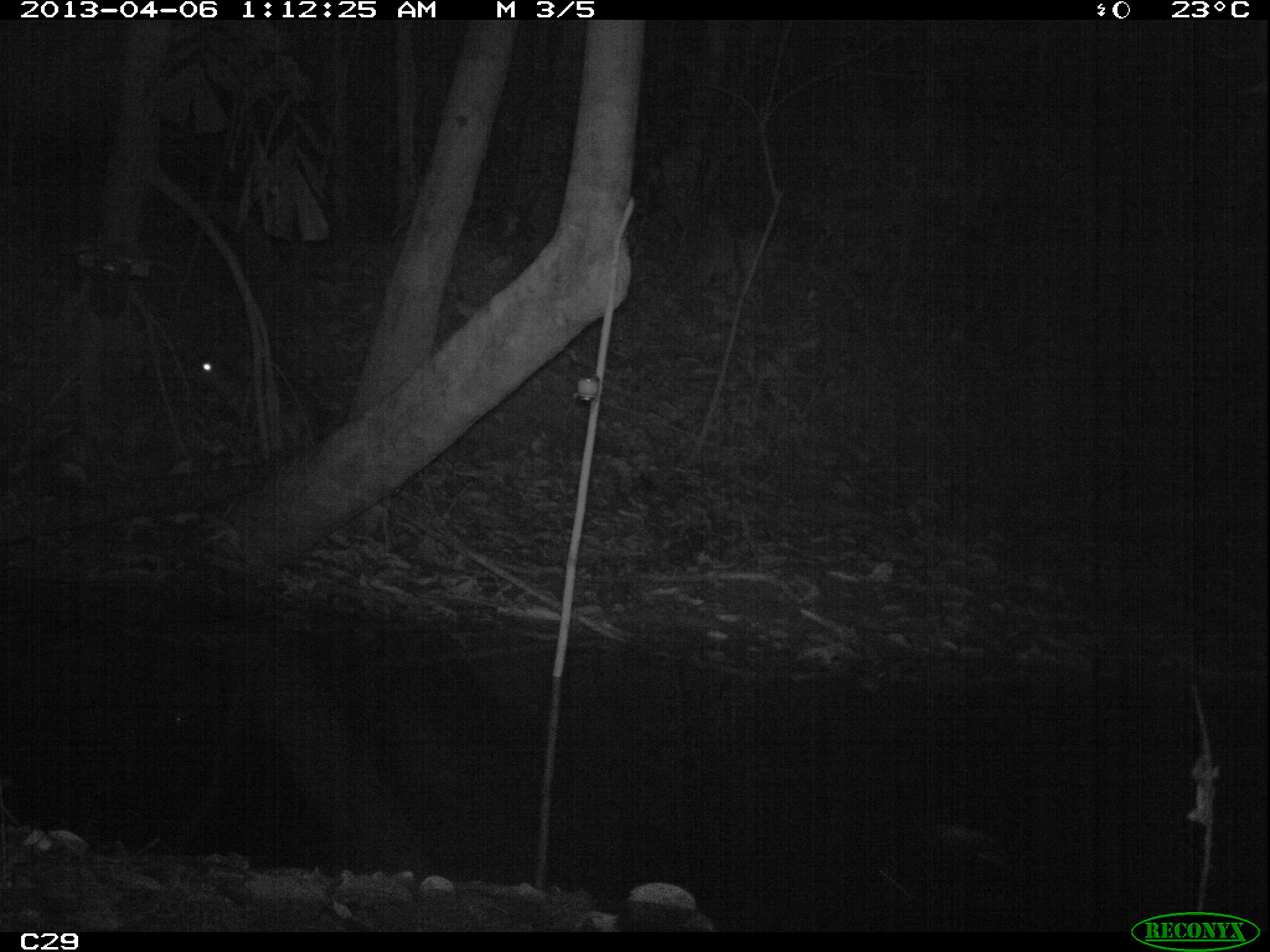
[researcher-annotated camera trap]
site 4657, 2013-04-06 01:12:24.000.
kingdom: Animalia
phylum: Chordata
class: Mammalia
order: Rodentia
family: Cuniculidae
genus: Cuniculus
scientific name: Cuniculus paca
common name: spotted paca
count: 1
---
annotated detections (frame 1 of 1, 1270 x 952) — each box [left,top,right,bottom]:
cuniculus paca: [195,351,328,452]